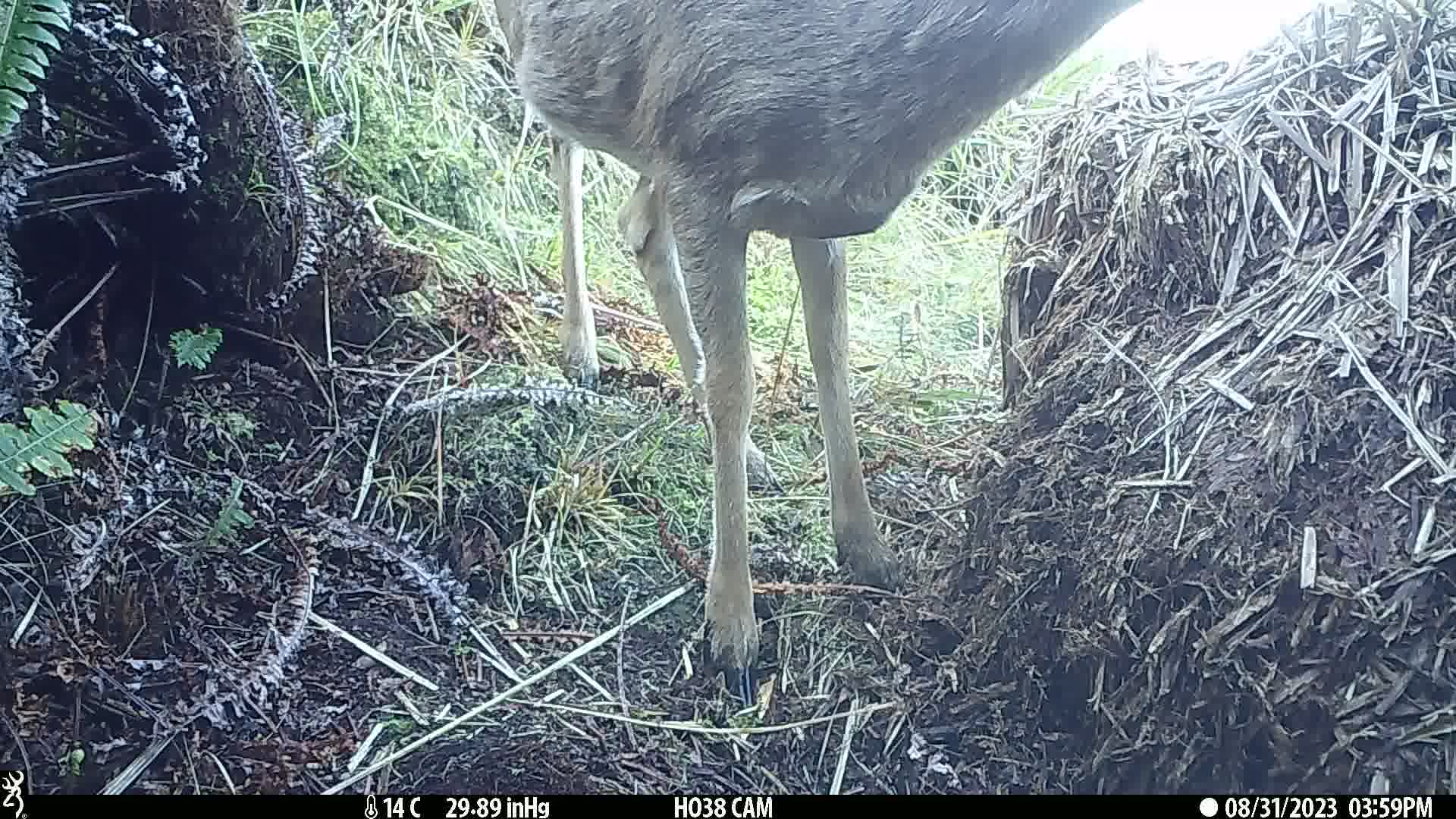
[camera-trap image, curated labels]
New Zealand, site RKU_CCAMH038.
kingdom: Animalia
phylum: Chordata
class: Mammalia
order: Artiodactyla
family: Cervidae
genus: Odocoileus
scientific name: Odocoileus virginianus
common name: white-tailed deer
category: white tailed deer